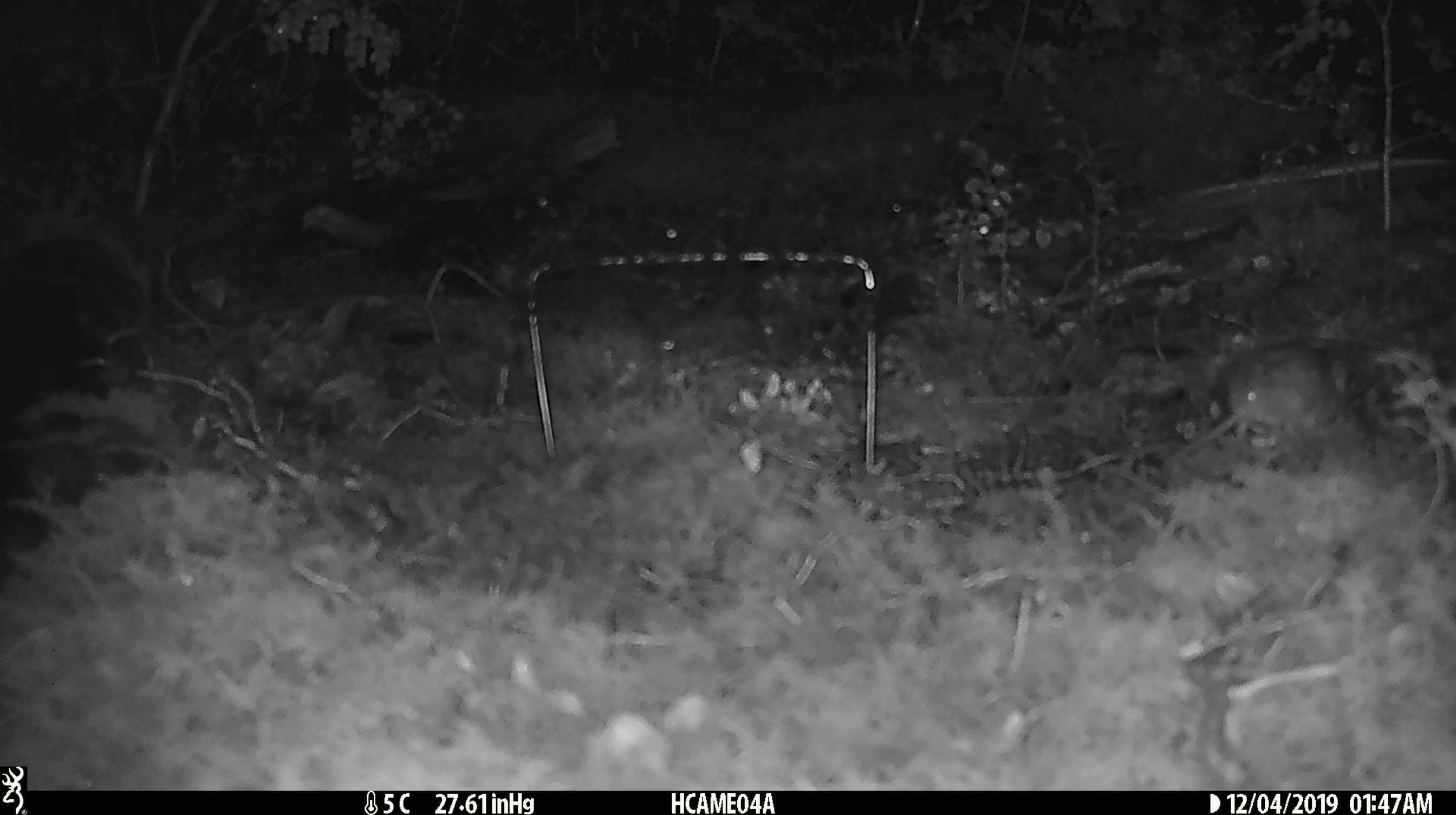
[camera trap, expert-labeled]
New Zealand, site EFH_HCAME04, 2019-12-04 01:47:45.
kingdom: Animalia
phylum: Chordata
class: Mammalia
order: Rodentia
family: Muridae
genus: Mus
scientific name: Mus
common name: mouse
Mouse (Mus).